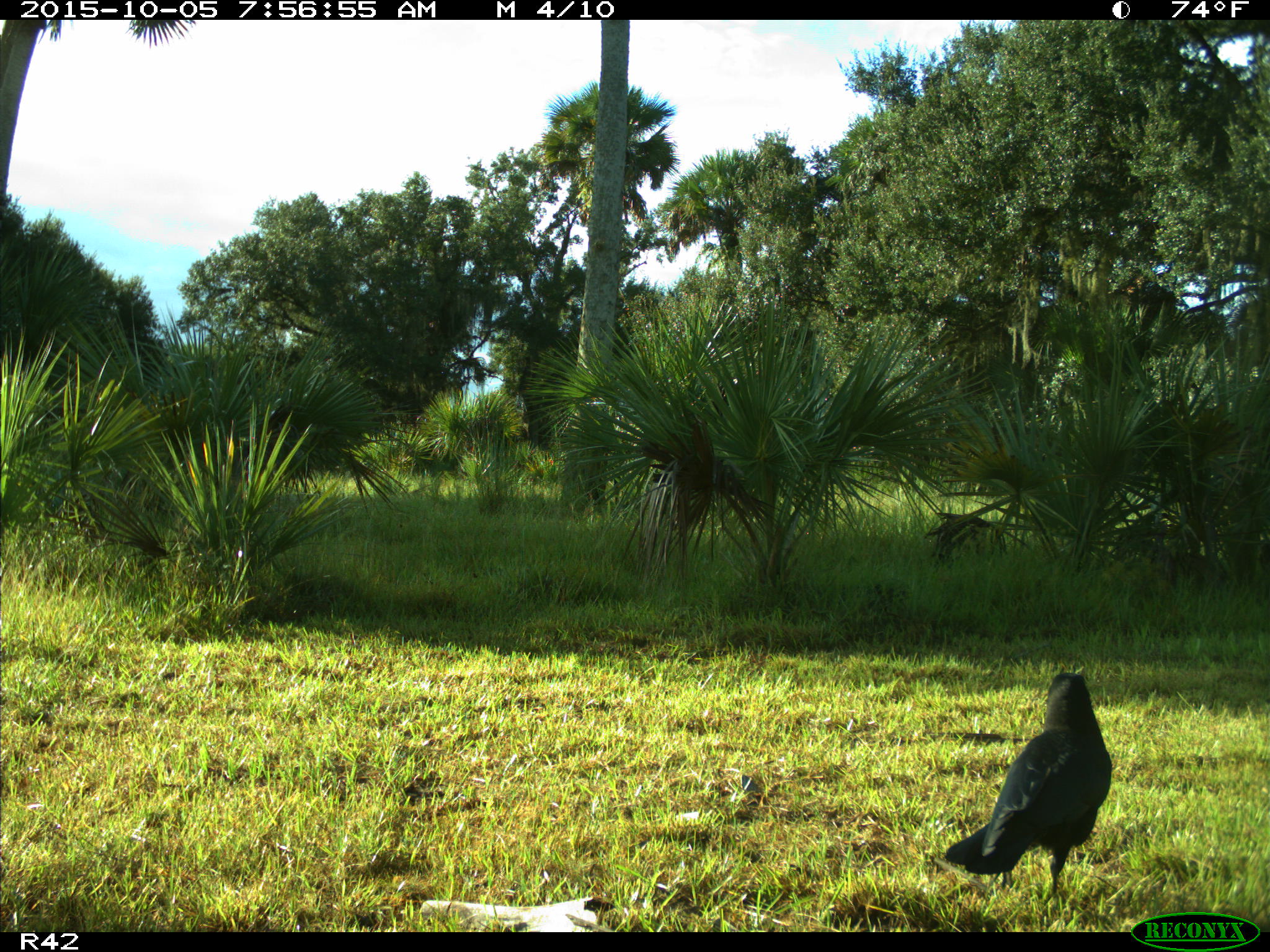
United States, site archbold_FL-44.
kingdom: Animalia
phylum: Chordata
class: Aves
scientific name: Aves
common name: birds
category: unidentified bird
Unidentified bird (birds) (Aves).